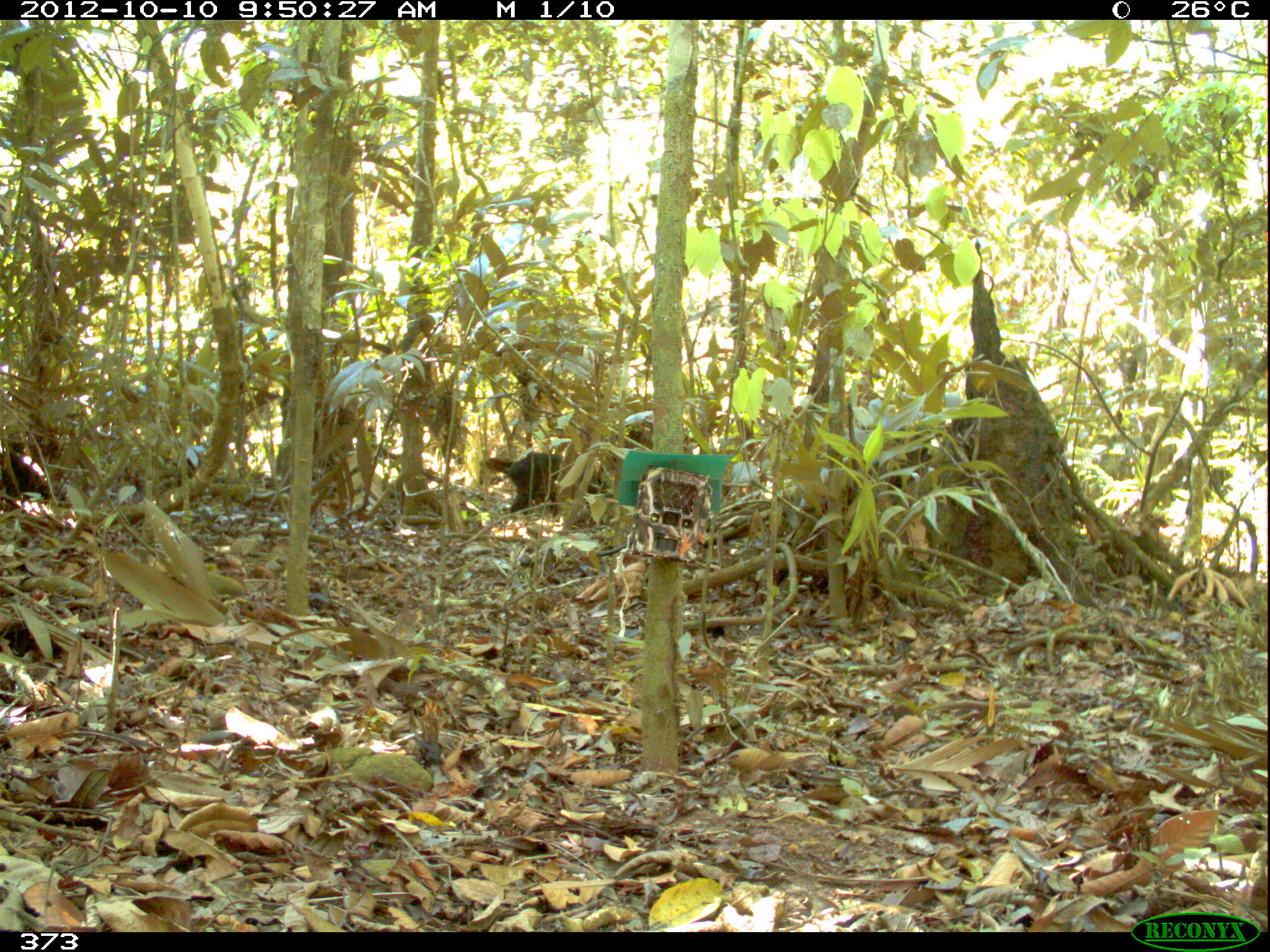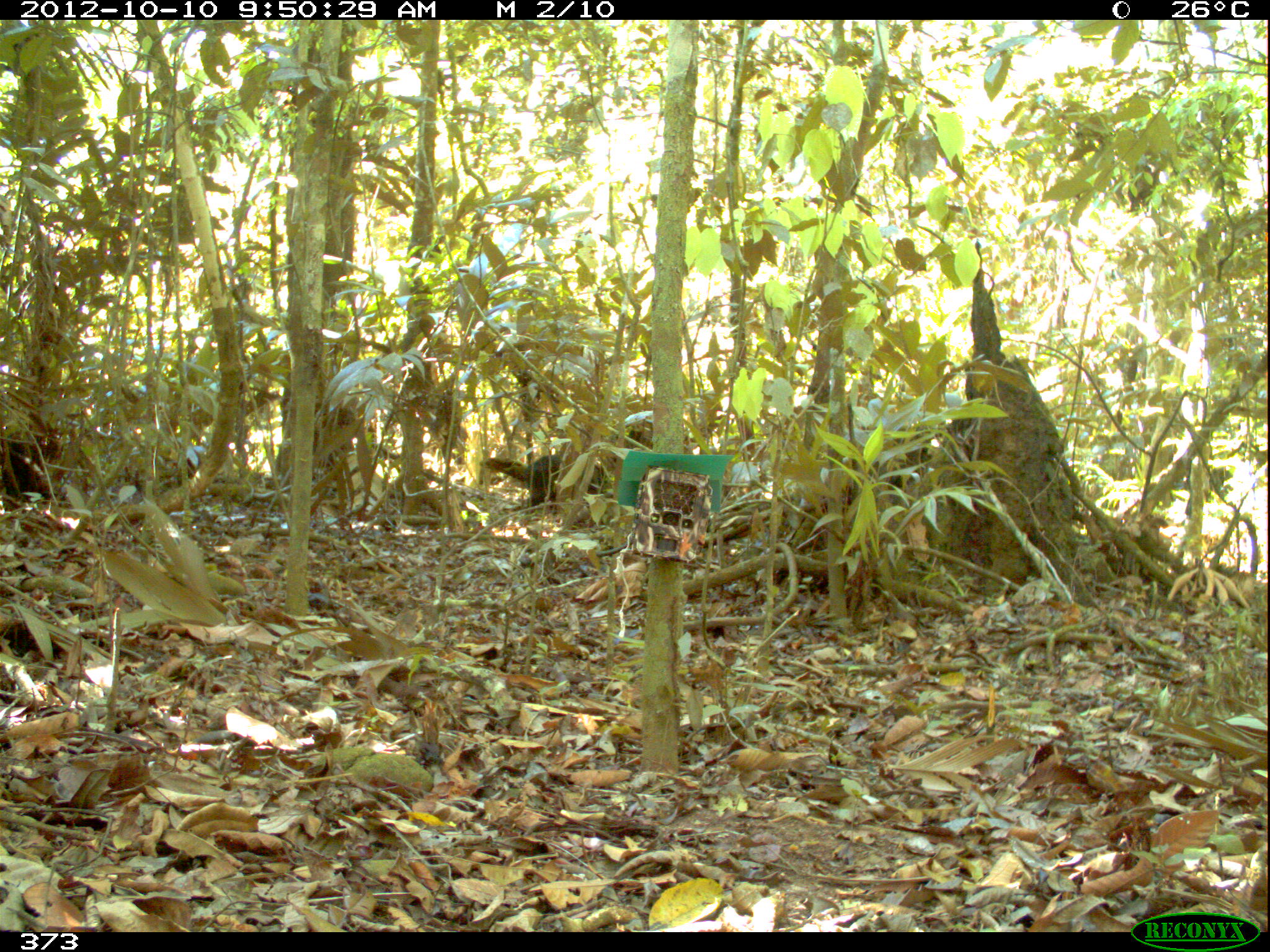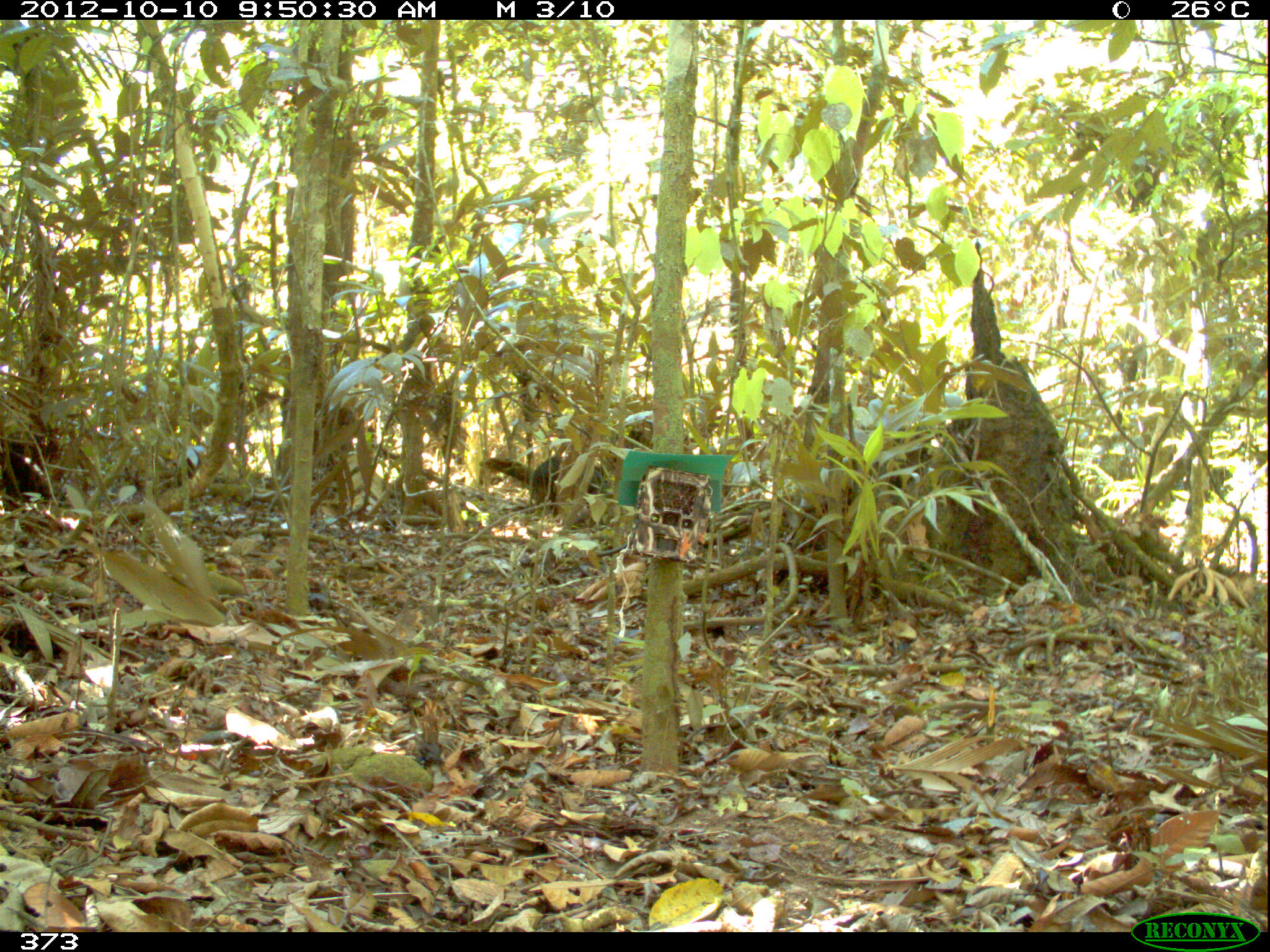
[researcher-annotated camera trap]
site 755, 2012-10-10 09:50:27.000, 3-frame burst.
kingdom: Animalia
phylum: Chordata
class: Mammalia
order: Artiodactyla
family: Tayassuidae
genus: Tayassu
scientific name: Tayassu pecari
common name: white-lipped peccary